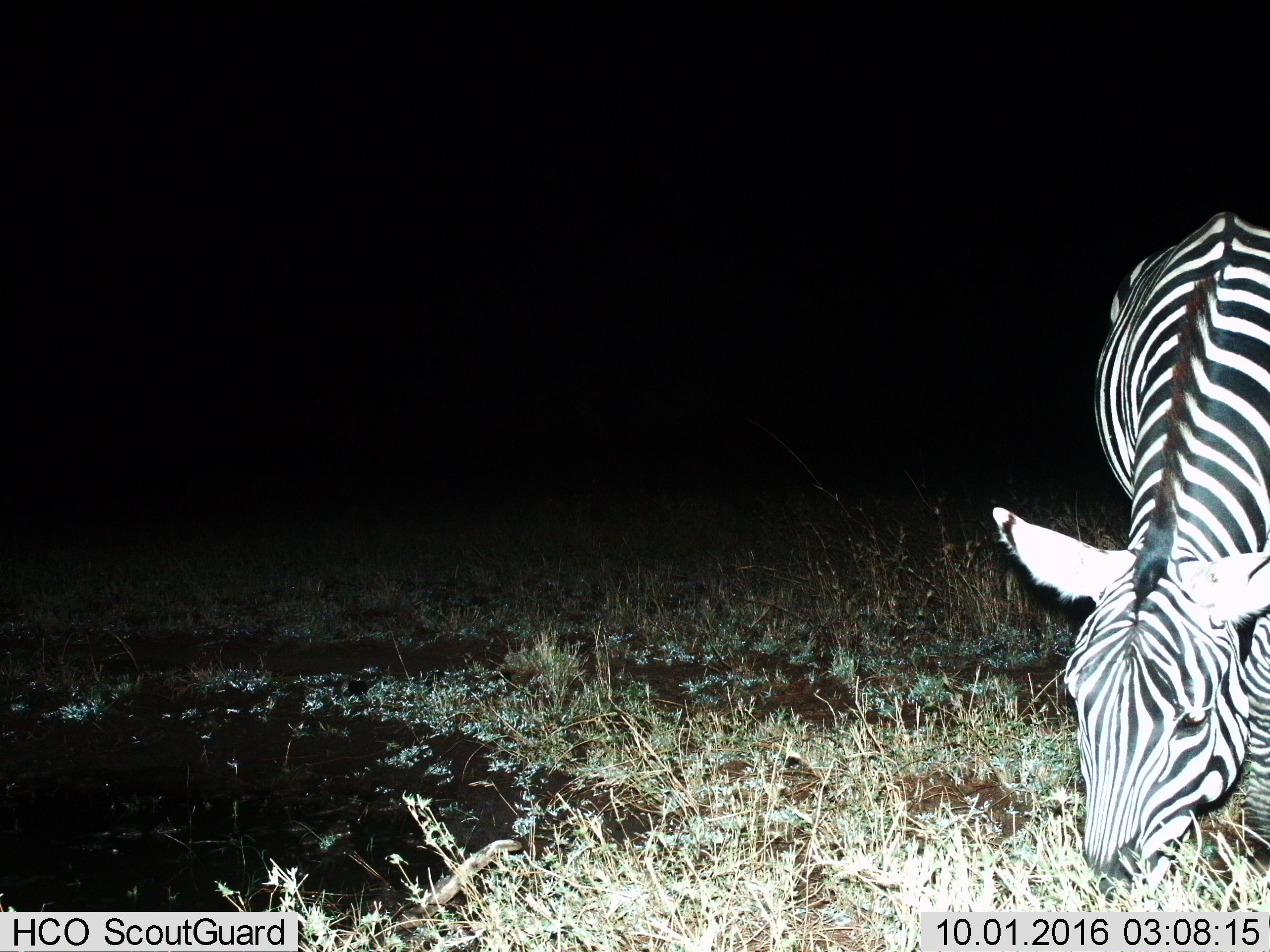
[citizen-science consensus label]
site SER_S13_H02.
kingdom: Animalia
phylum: Chordata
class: Mammalia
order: Perissodactyla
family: Equidae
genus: Equus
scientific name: Equus quagga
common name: plains zebra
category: zebraplains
Zebraplains (plains zebra) (Equus quagga), count 1. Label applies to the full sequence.